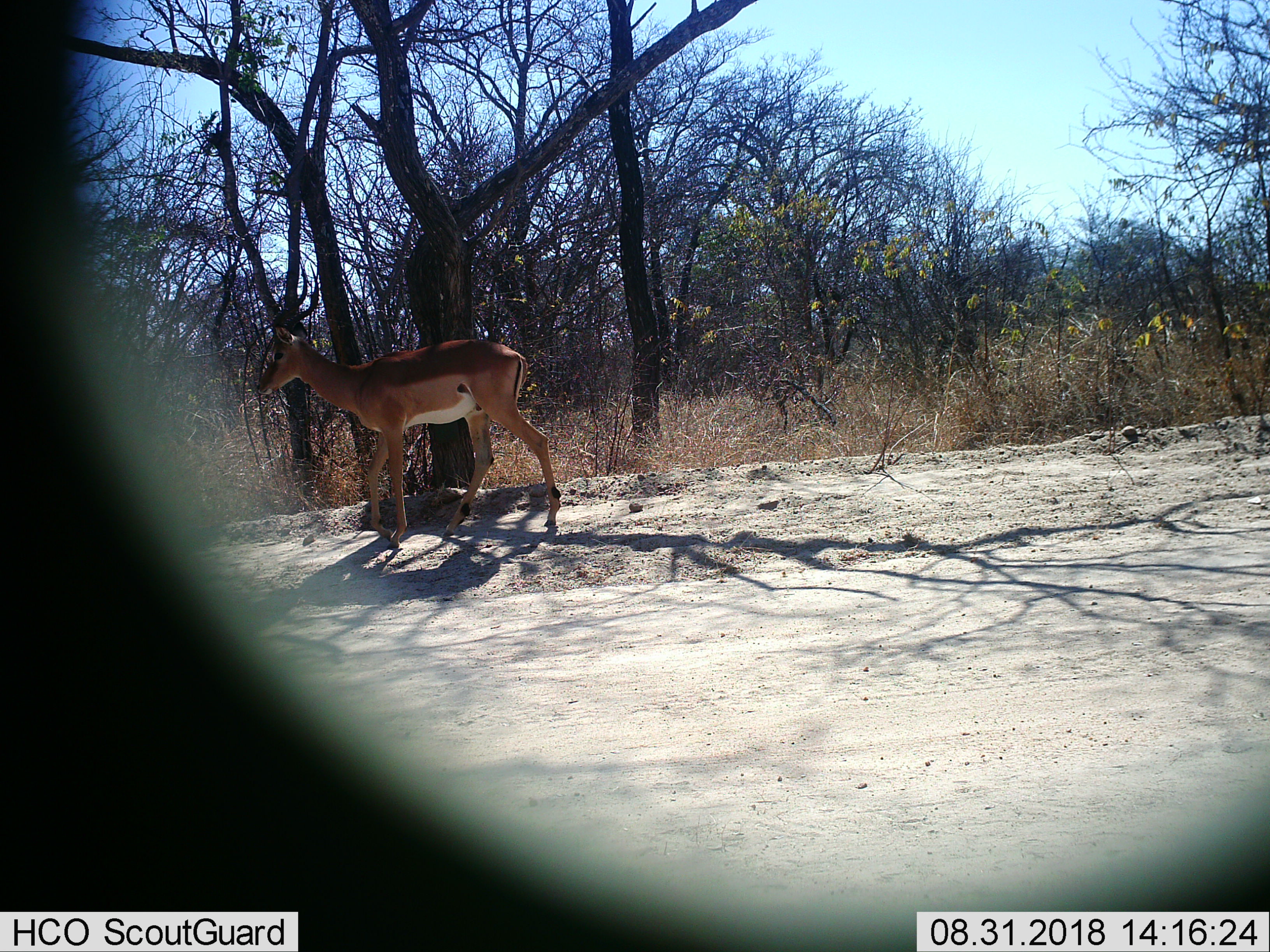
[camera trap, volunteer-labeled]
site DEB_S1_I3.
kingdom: Animalia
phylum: Chordata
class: Mammalia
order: Artiodactyla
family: Bovidae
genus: Aepyceros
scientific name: Aepyceros melampus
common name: impala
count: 1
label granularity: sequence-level